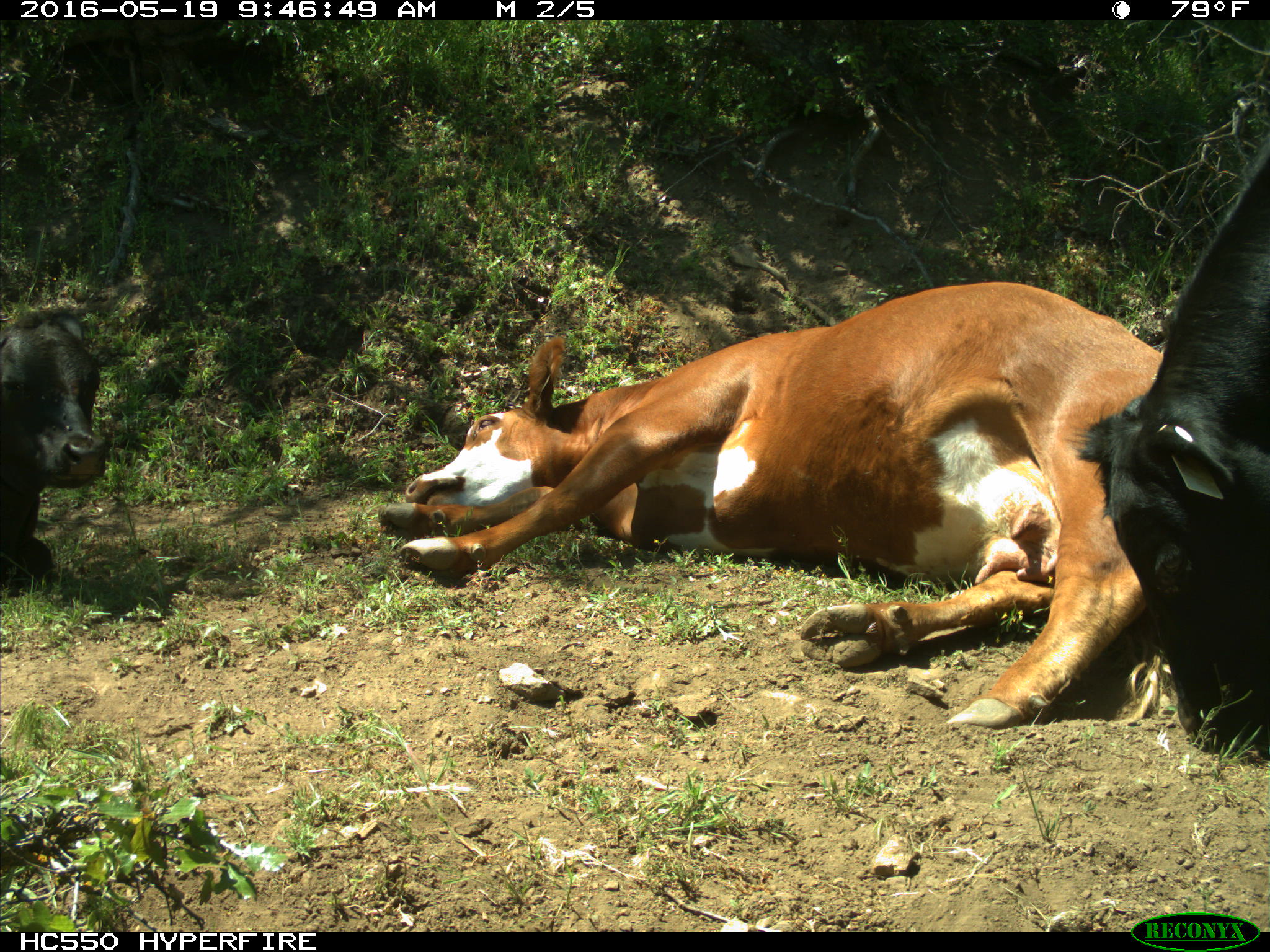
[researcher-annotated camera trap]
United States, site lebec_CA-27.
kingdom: Animalia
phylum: Chordata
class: Mammalia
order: Artiodactyla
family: Bovidae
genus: Bos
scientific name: Bos taurus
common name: domestic cow